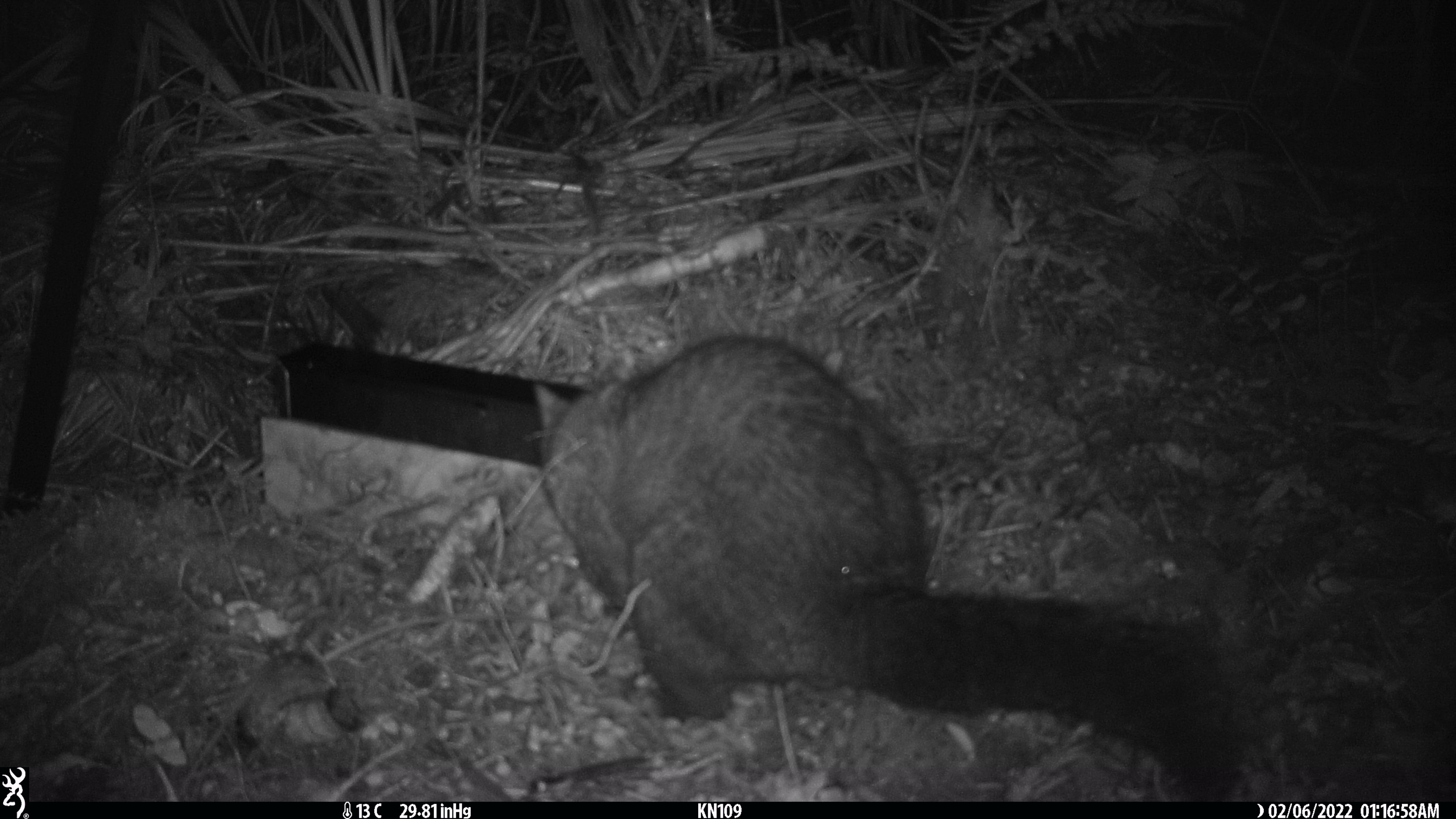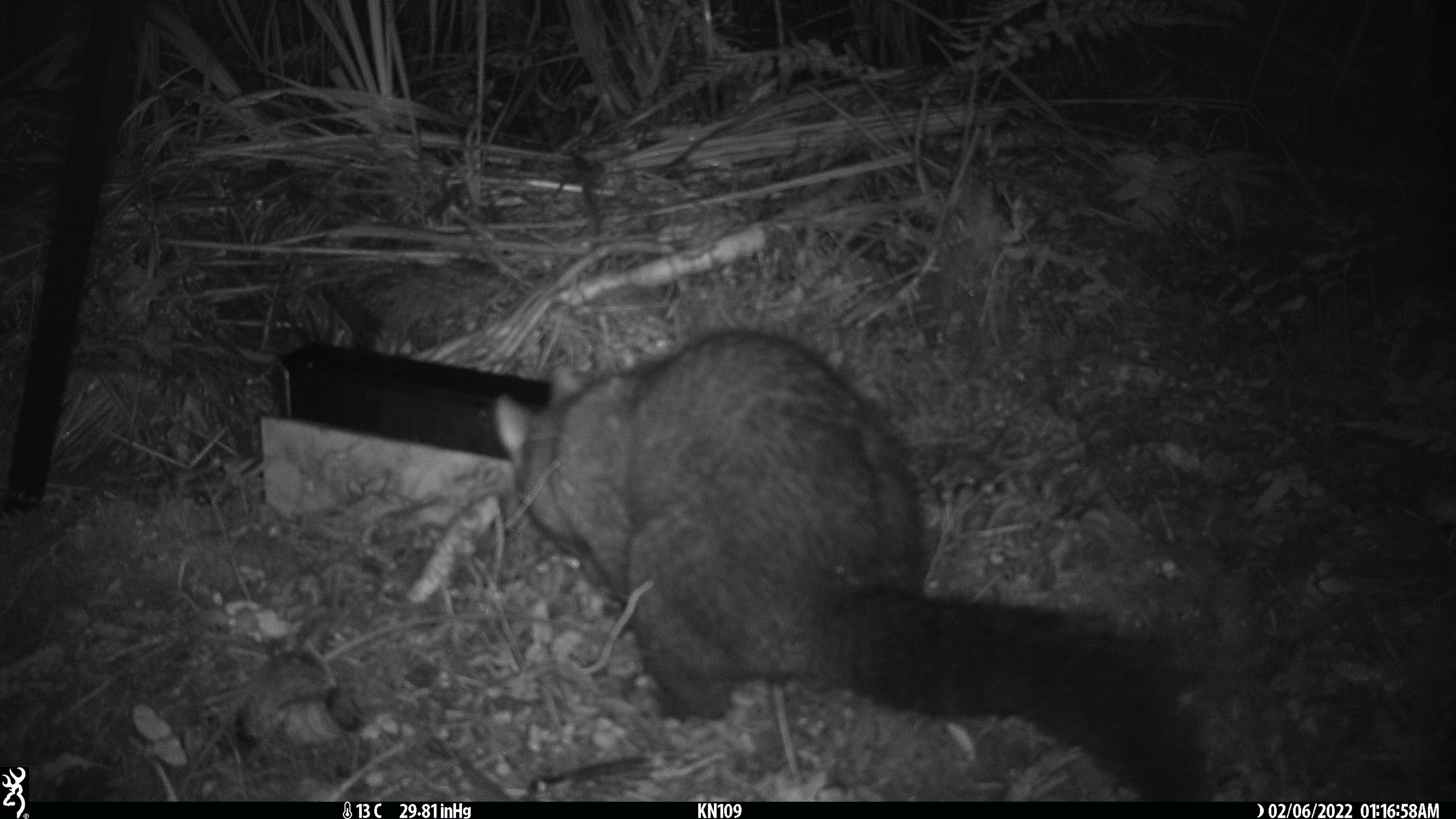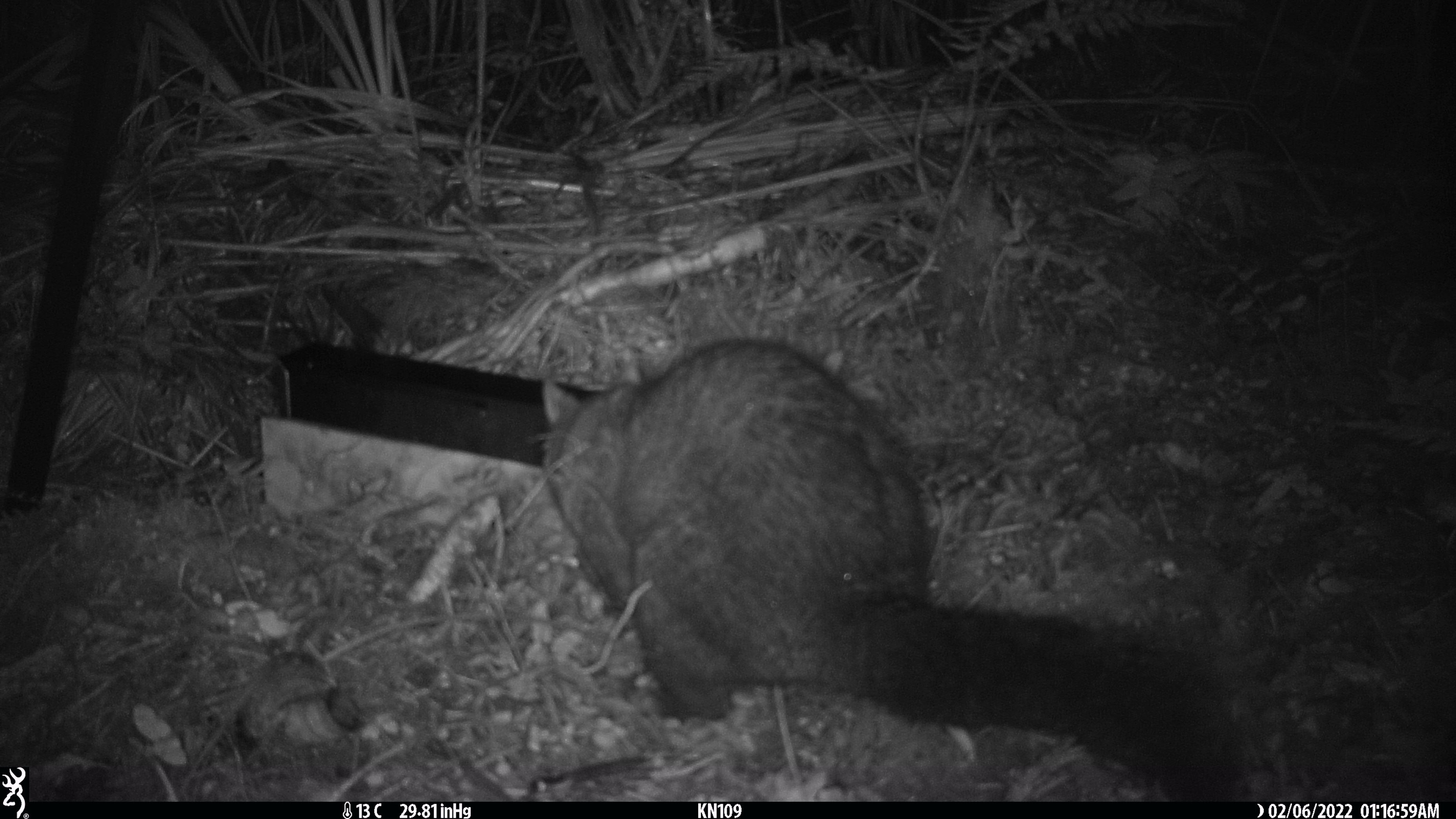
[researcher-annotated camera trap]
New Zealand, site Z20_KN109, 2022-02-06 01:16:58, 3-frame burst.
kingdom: Animalia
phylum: Chordata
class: Mammalia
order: Diprotodontia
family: Phalangeridae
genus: Trichosurus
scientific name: Trichosurus vulpecula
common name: common brushtail possum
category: possum